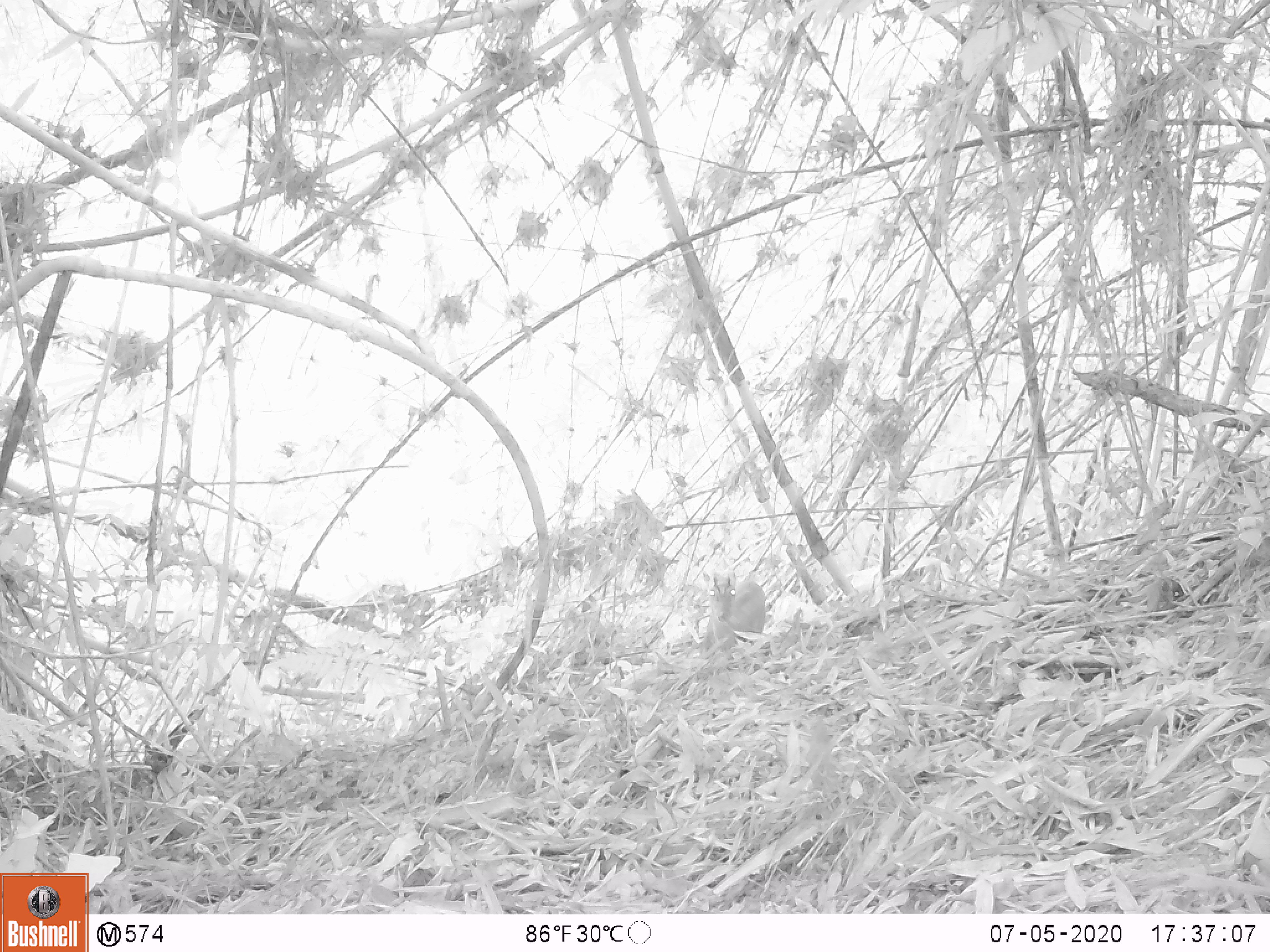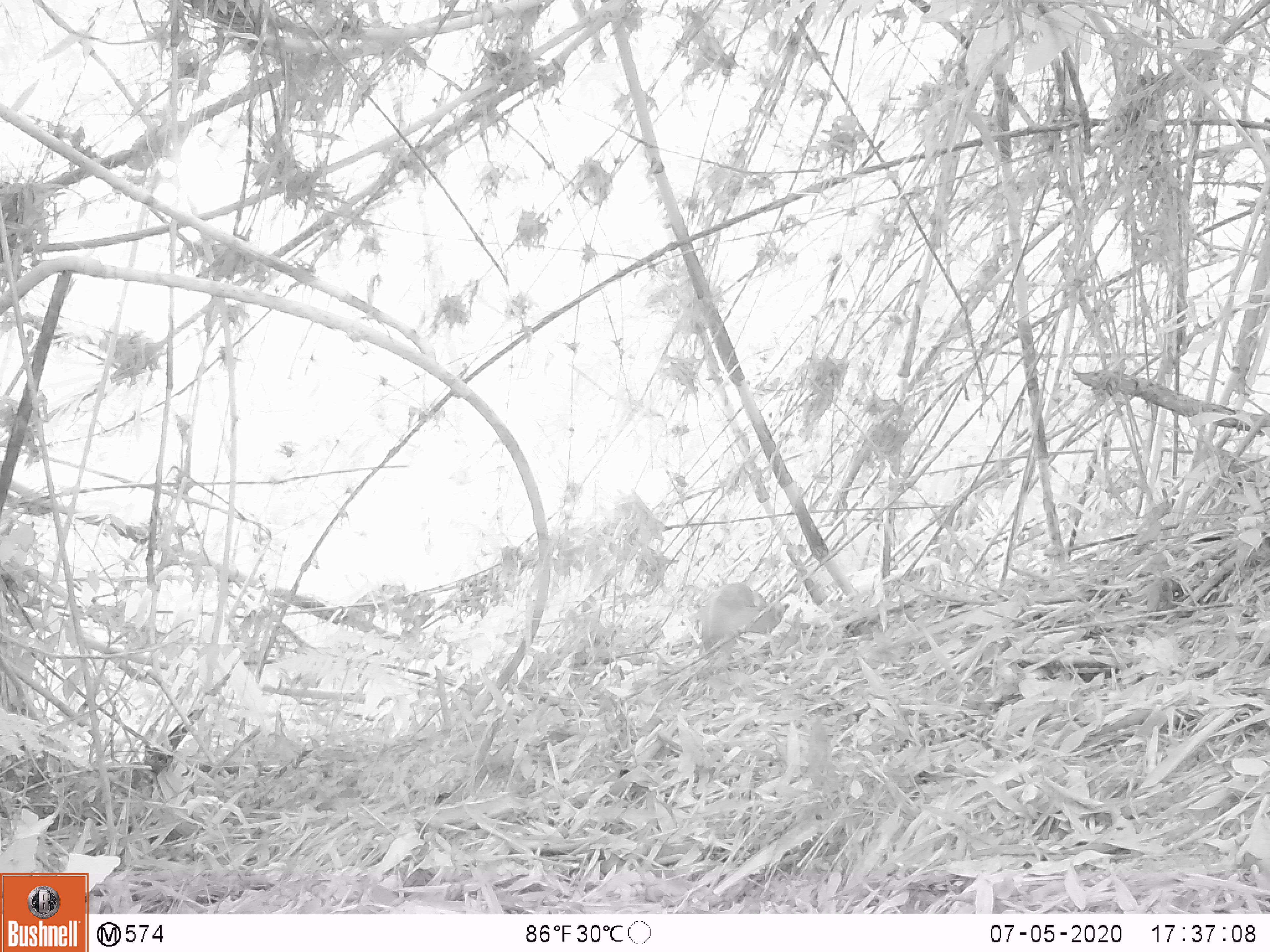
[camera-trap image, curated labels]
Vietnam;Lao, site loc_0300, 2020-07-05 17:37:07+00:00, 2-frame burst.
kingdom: Animalia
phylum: Chordata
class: Mammalia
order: Artiodactyla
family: Cervidae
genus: Muntiacus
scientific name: Muntiacus rooseveltorum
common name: roosevelt's muntjac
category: roosevelts muntjac group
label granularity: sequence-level